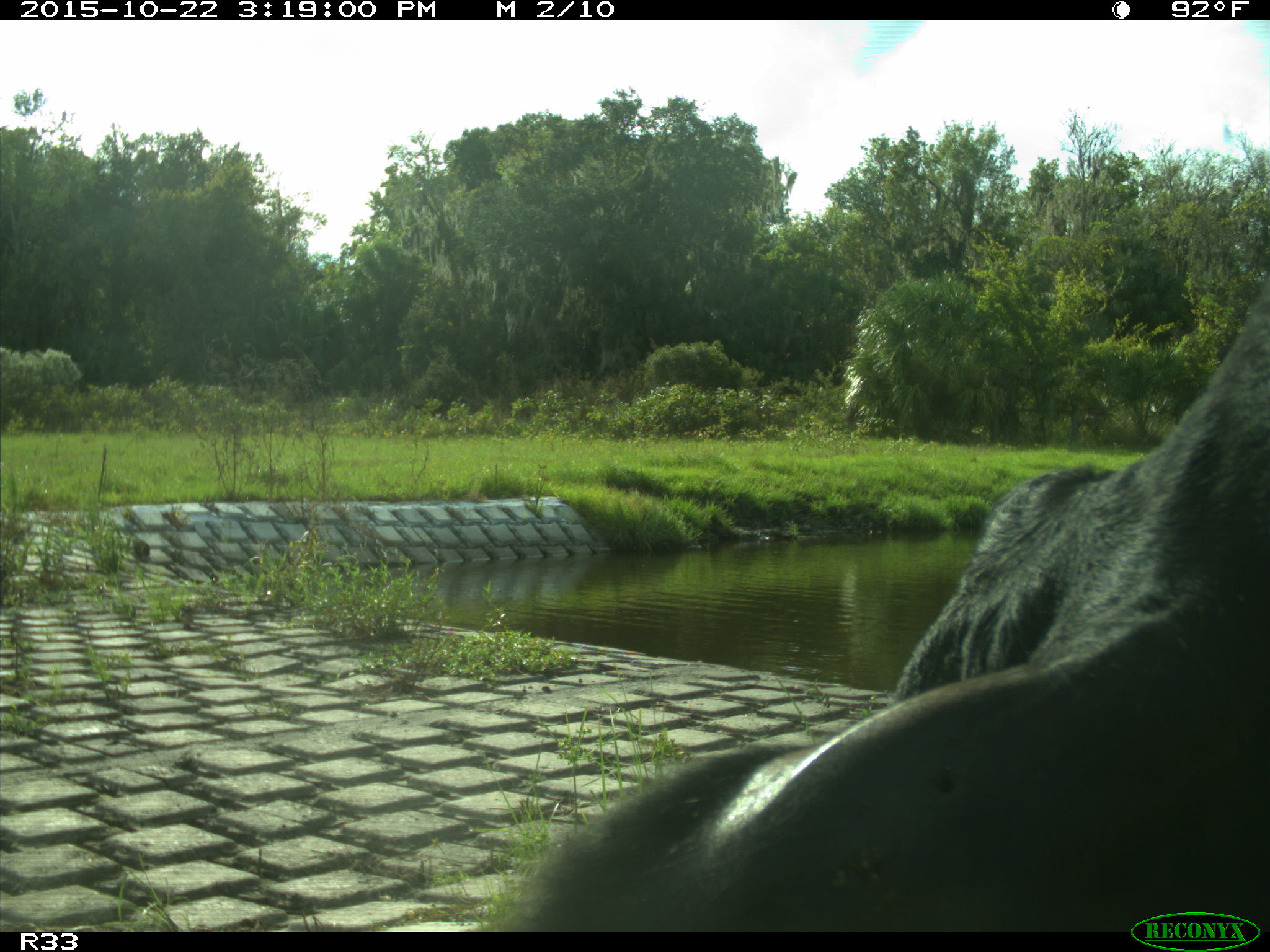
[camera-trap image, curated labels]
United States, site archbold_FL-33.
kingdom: Animalia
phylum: Chordata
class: Mammalia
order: Artiodactyla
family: Bovidae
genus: Bos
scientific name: Bos taurus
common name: domestic cow